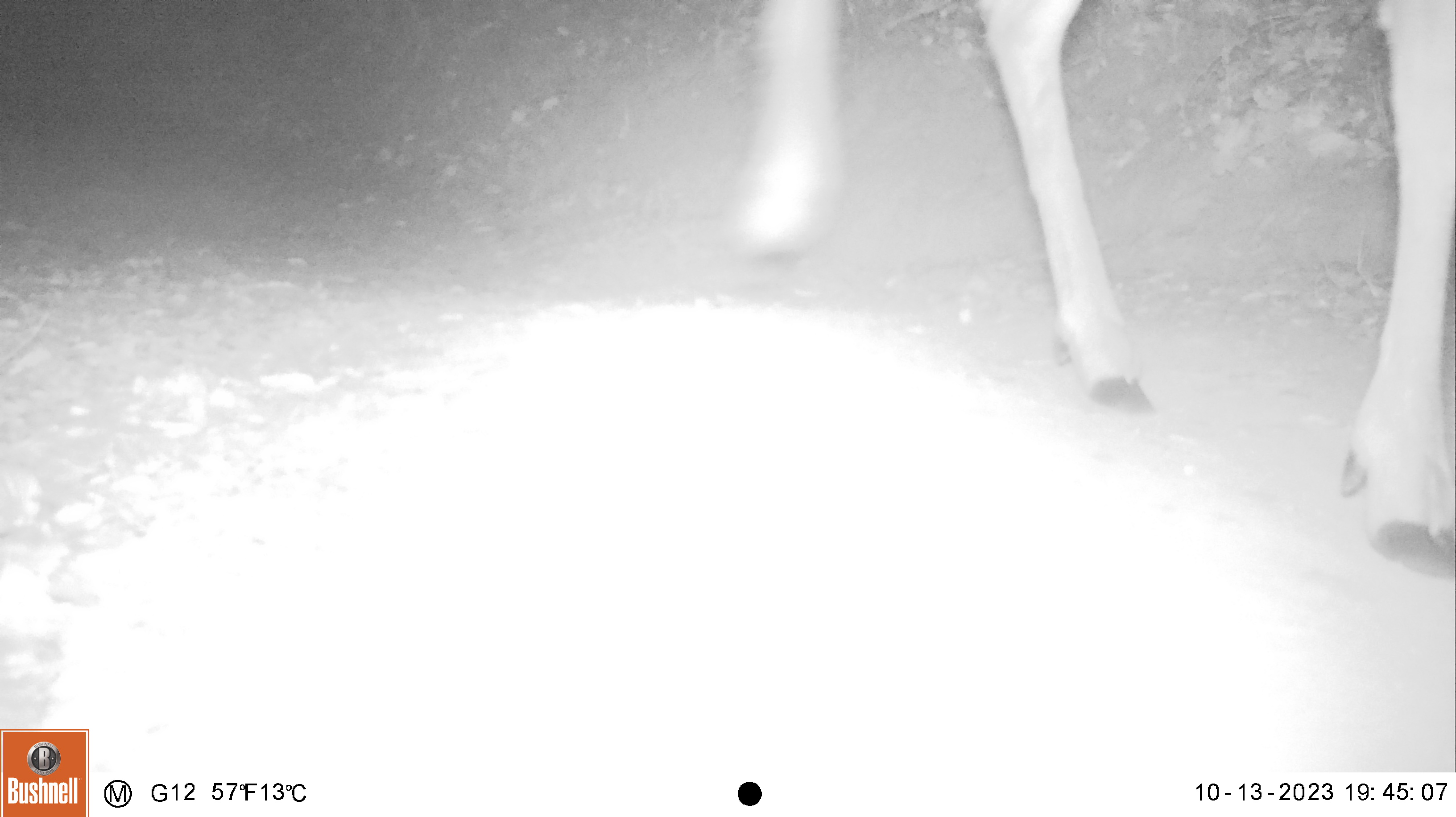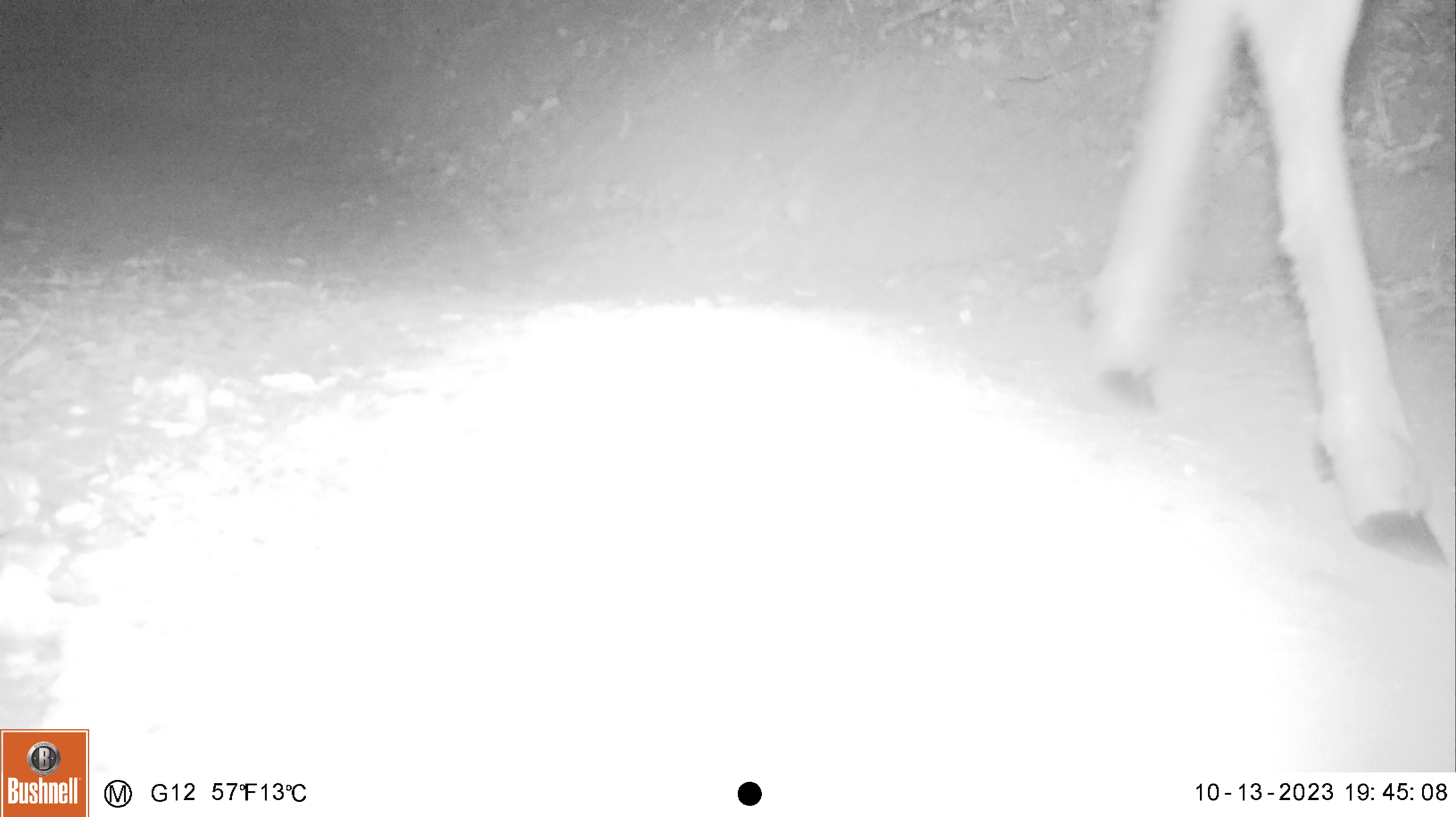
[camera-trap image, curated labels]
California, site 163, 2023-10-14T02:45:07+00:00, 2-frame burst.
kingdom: Animalia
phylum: Chordata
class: Mammalia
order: Artiodactyla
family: Cervidae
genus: Odocoileus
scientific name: Odocoileus hemionus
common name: mule deer